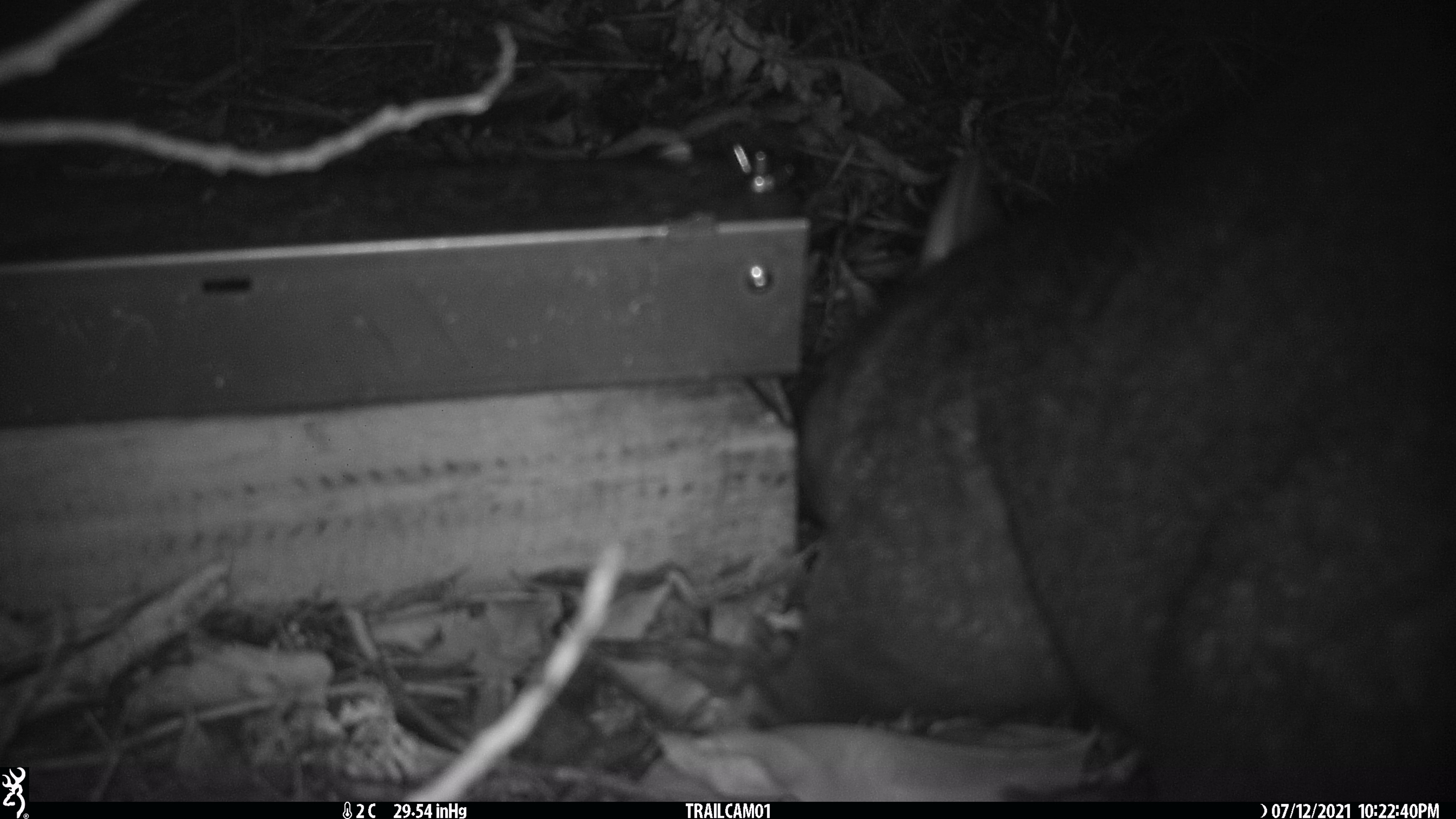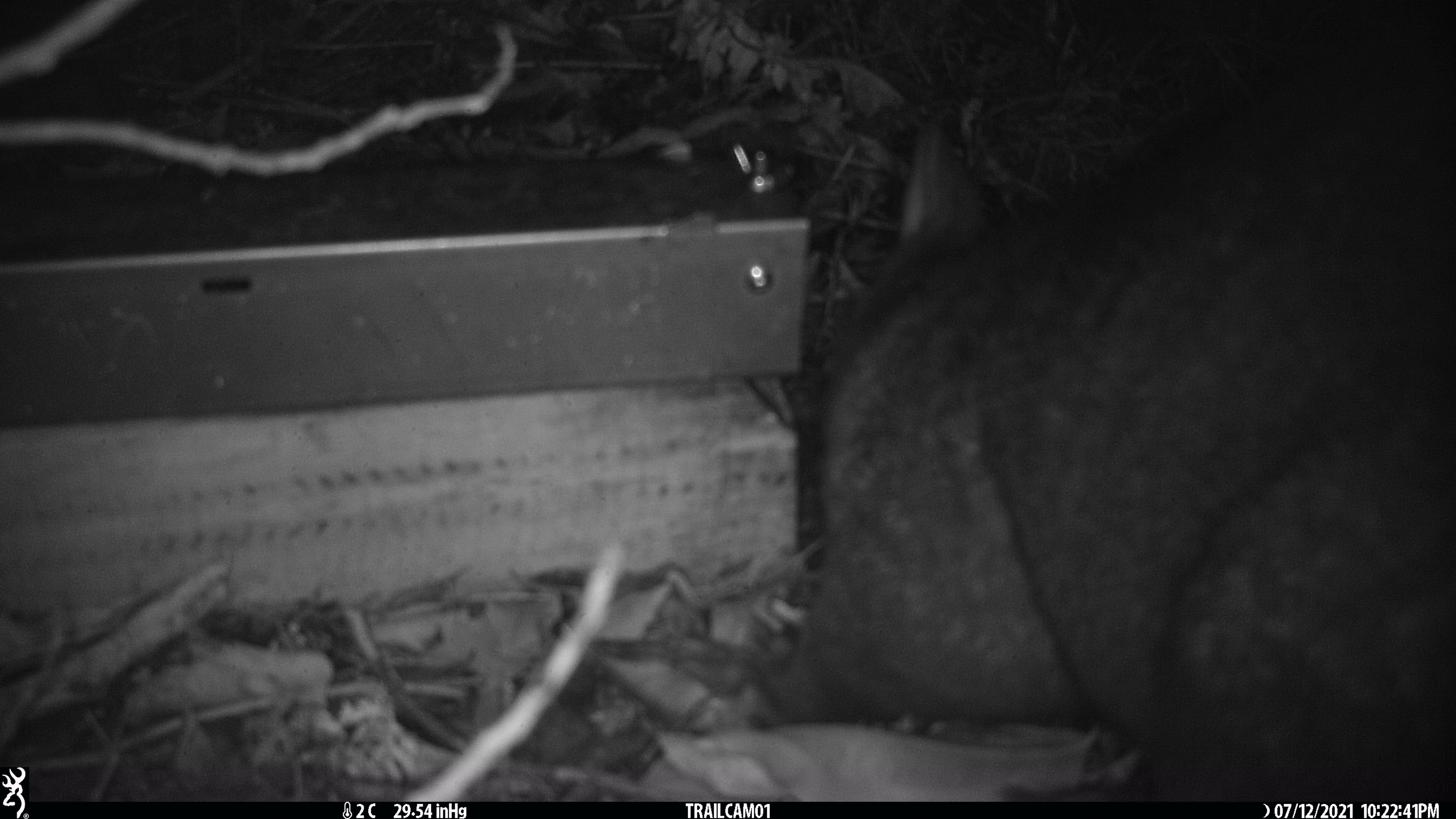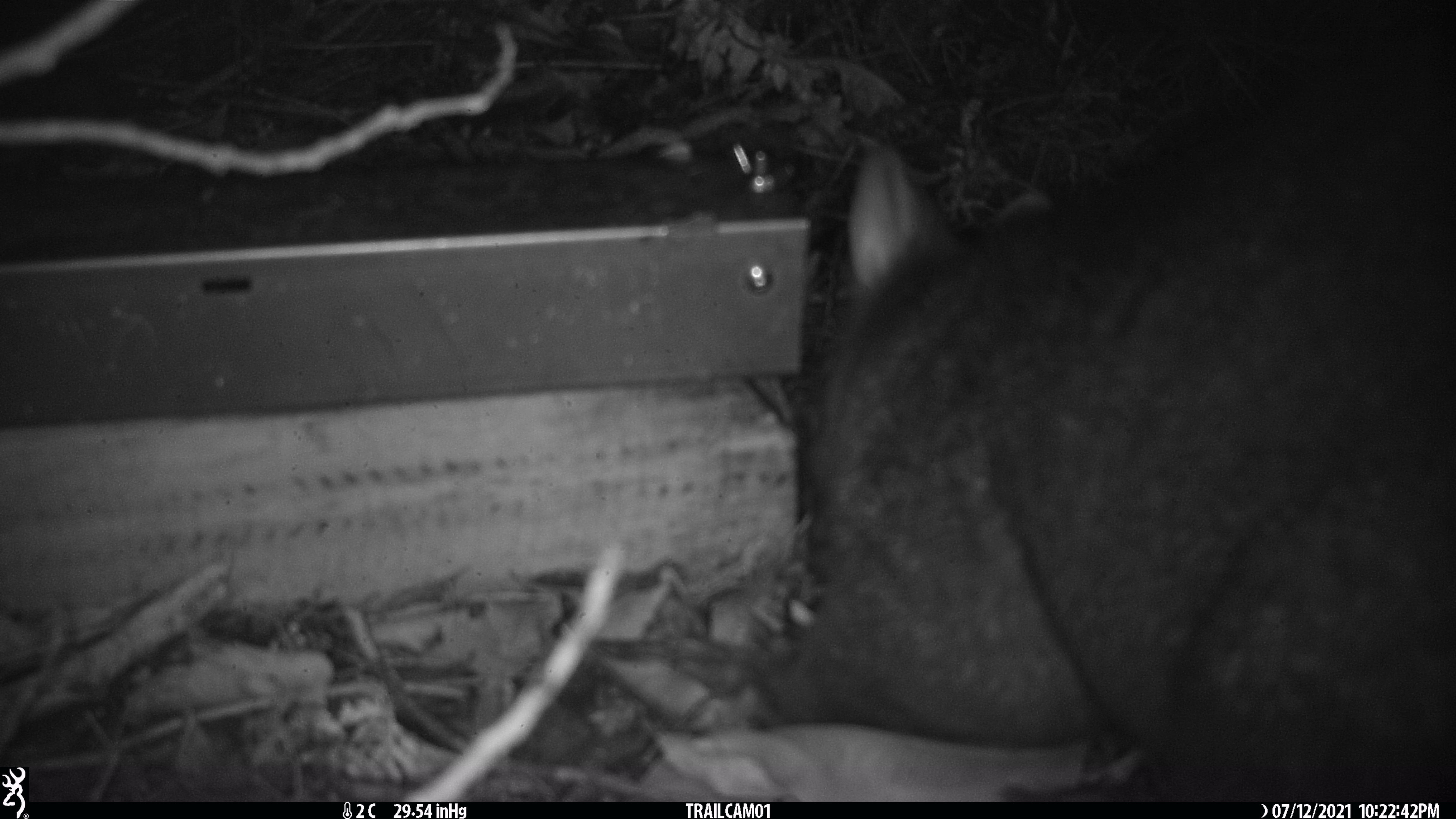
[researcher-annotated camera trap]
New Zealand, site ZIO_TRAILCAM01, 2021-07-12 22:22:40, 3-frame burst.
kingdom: Animalia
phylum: Chordata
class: Mammalia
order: Diprotodontia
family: Phalangeridae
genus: Trichosurus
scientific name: Trichosurus vulpecula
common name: common brushtail possum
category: possum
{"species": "possum (common brushtail possum) (Trichosurus vulpecula)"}